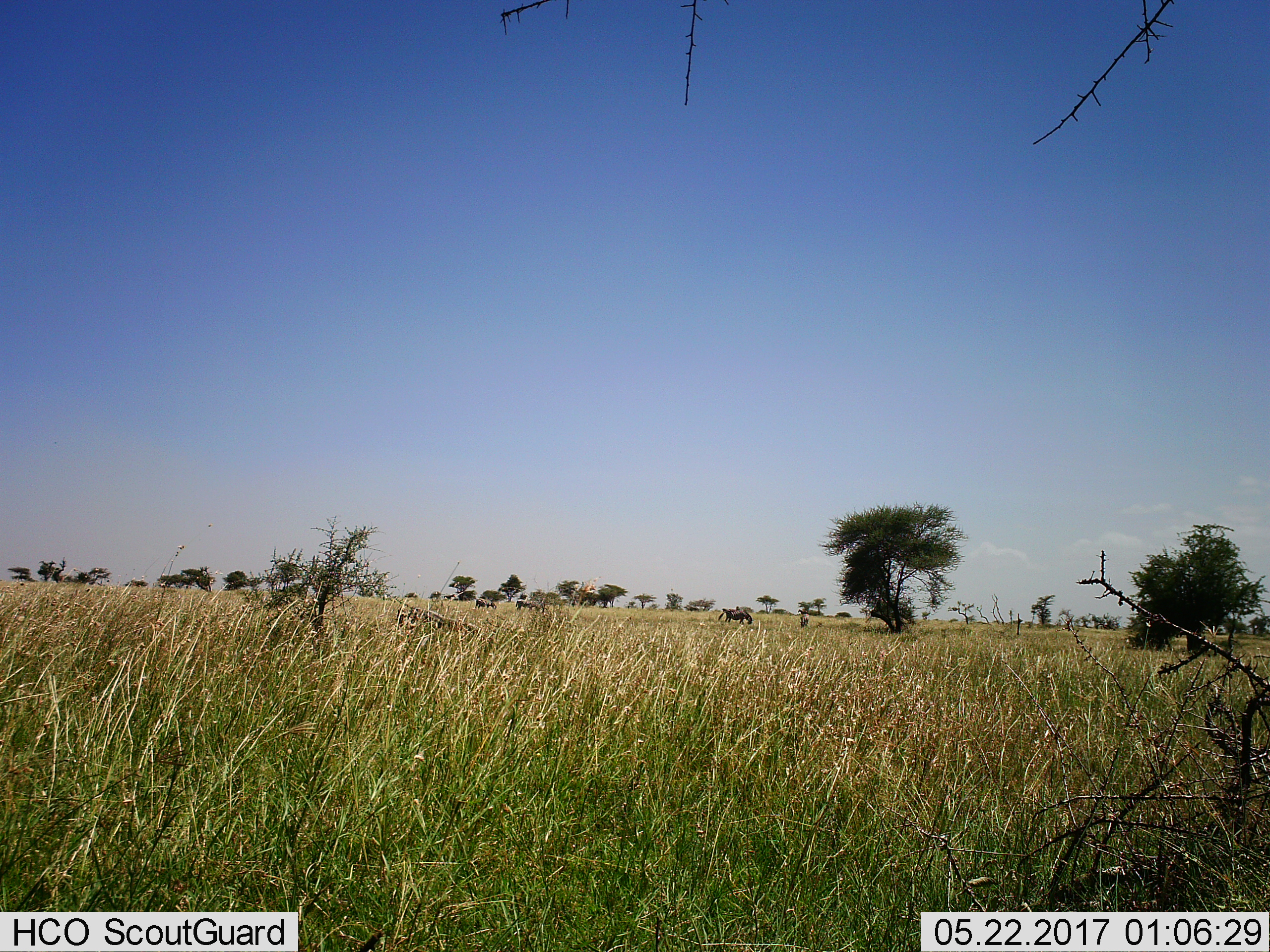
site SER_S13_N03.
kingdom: Animalia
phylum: Chordata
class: Mammalia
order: Artiodactyla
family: Bovidae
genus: Connochaetes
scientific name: Connochaetes taurinus taurinus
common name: blue wildebeest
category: wildebeestblue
Wildebeestblue (blue wildebeest) (Connochaetes taurinus taurinus), count 4. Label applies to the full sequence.